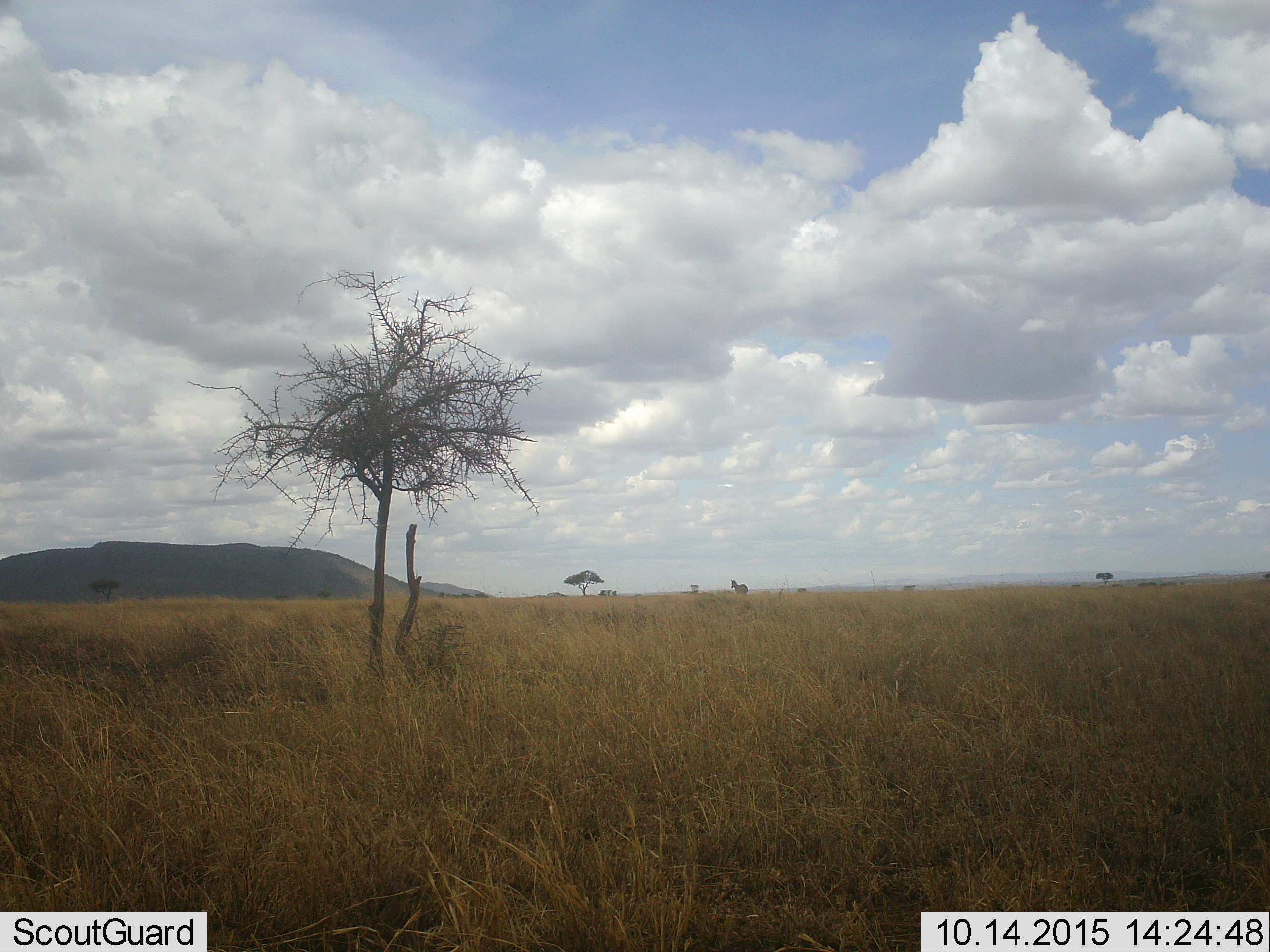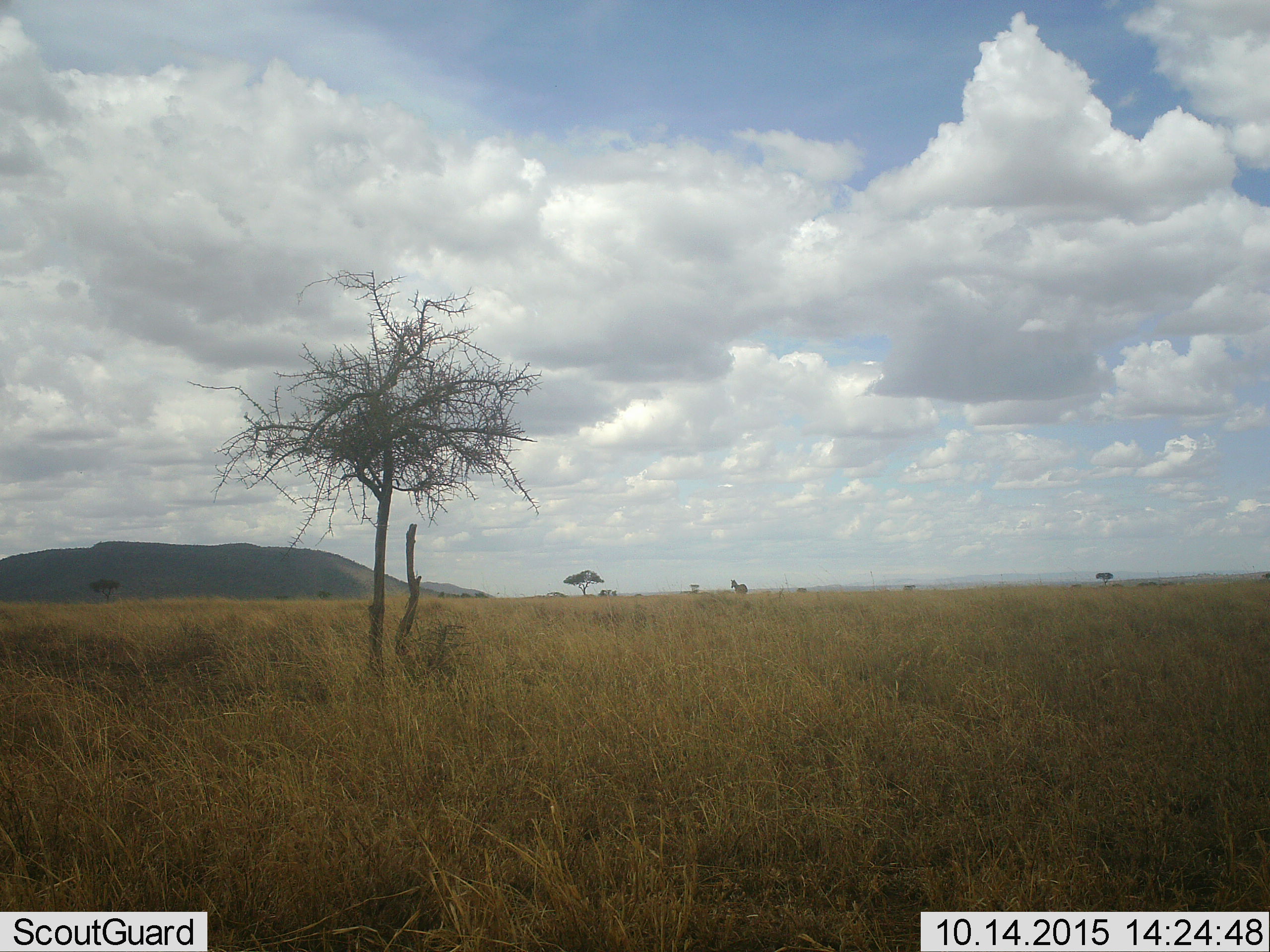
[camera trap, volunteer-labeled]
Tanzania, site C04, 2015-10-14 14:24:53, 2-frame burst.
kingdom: Animalia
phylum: Chordata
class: Mammalia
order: Perissodactyla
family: Equidae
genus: Equus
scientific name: Equus quagga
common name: plains zebra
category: zebra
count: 1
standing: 100%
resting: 0%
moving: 0%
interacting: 0%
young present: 0%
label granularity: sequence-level